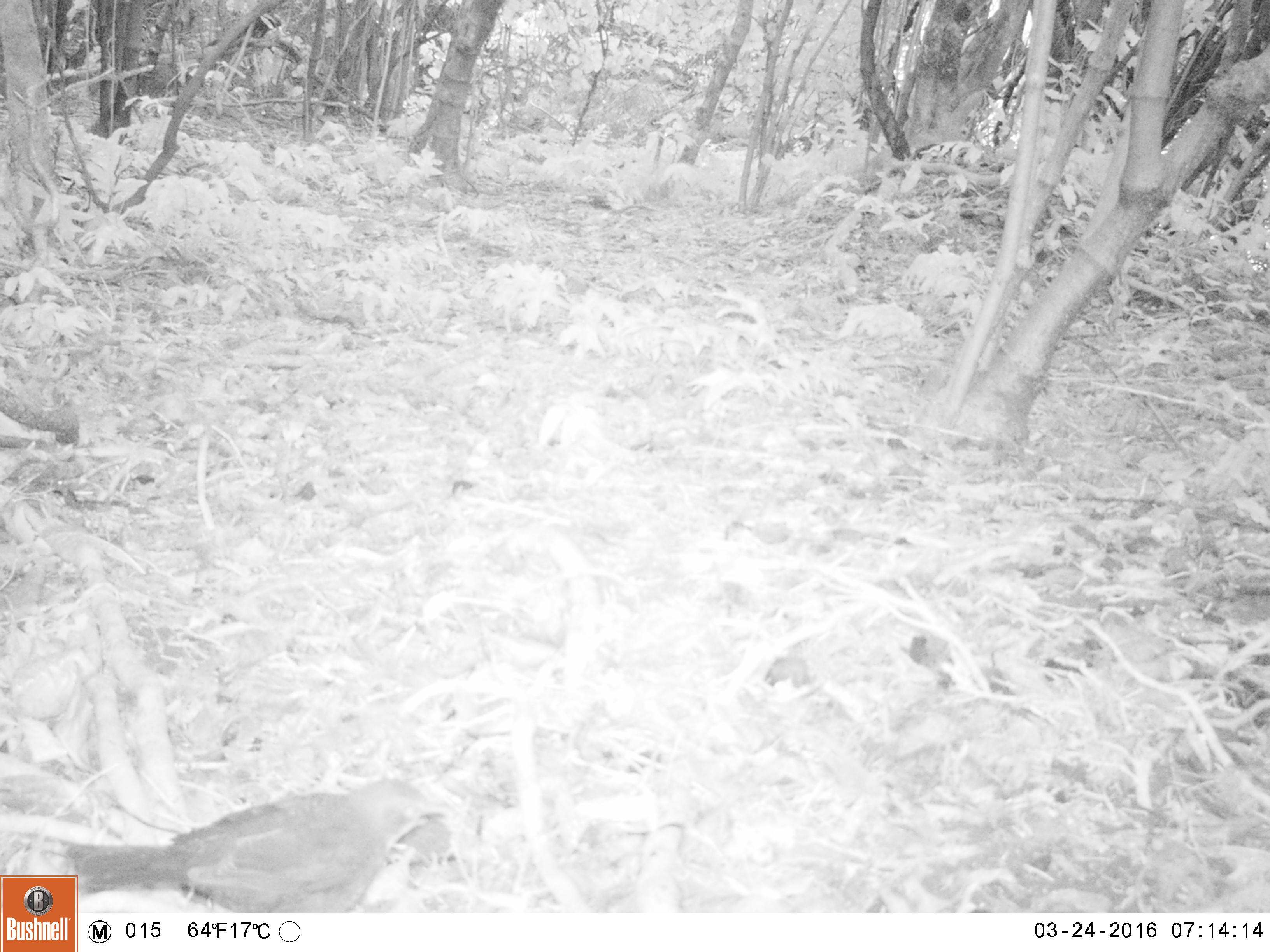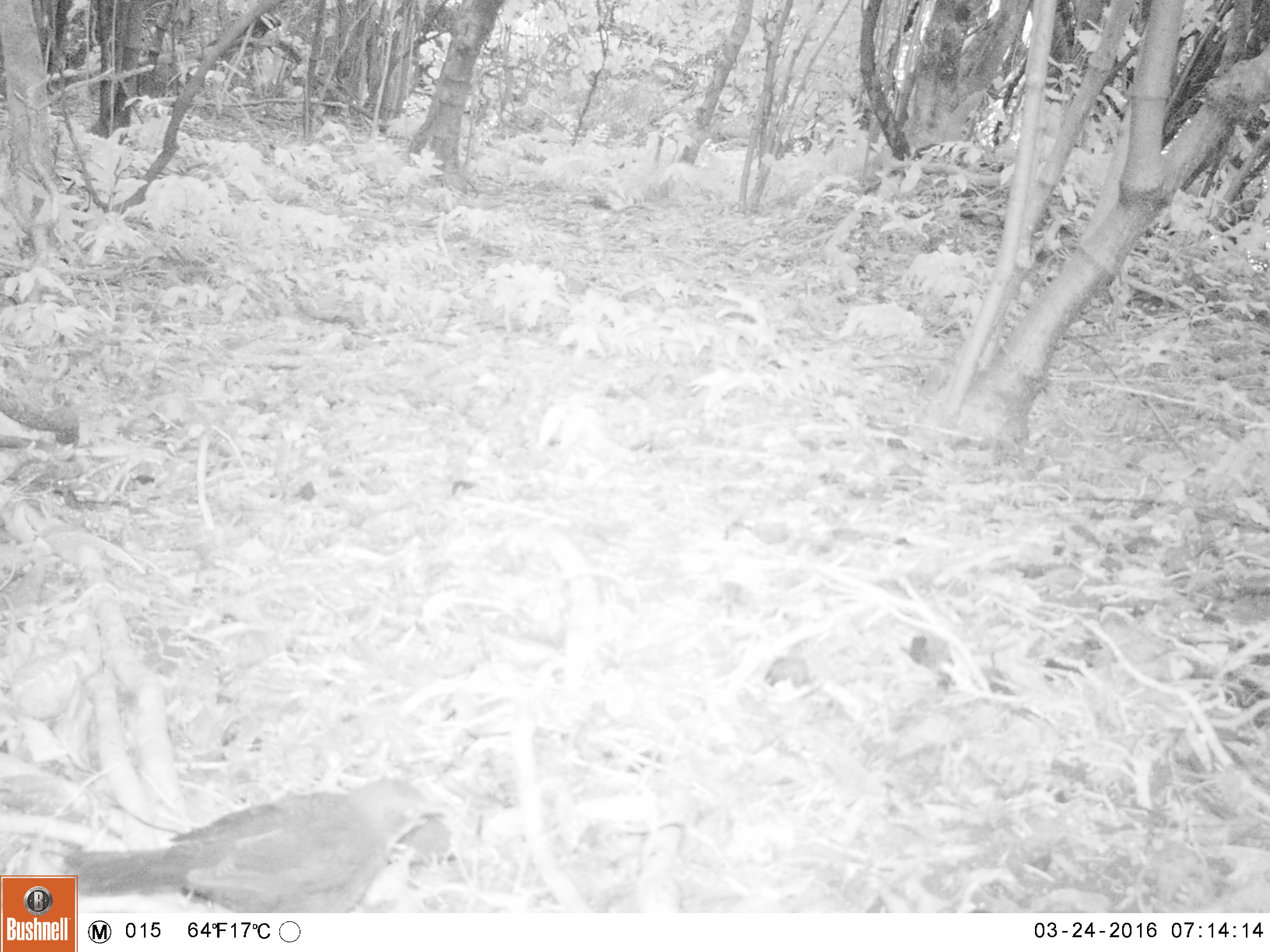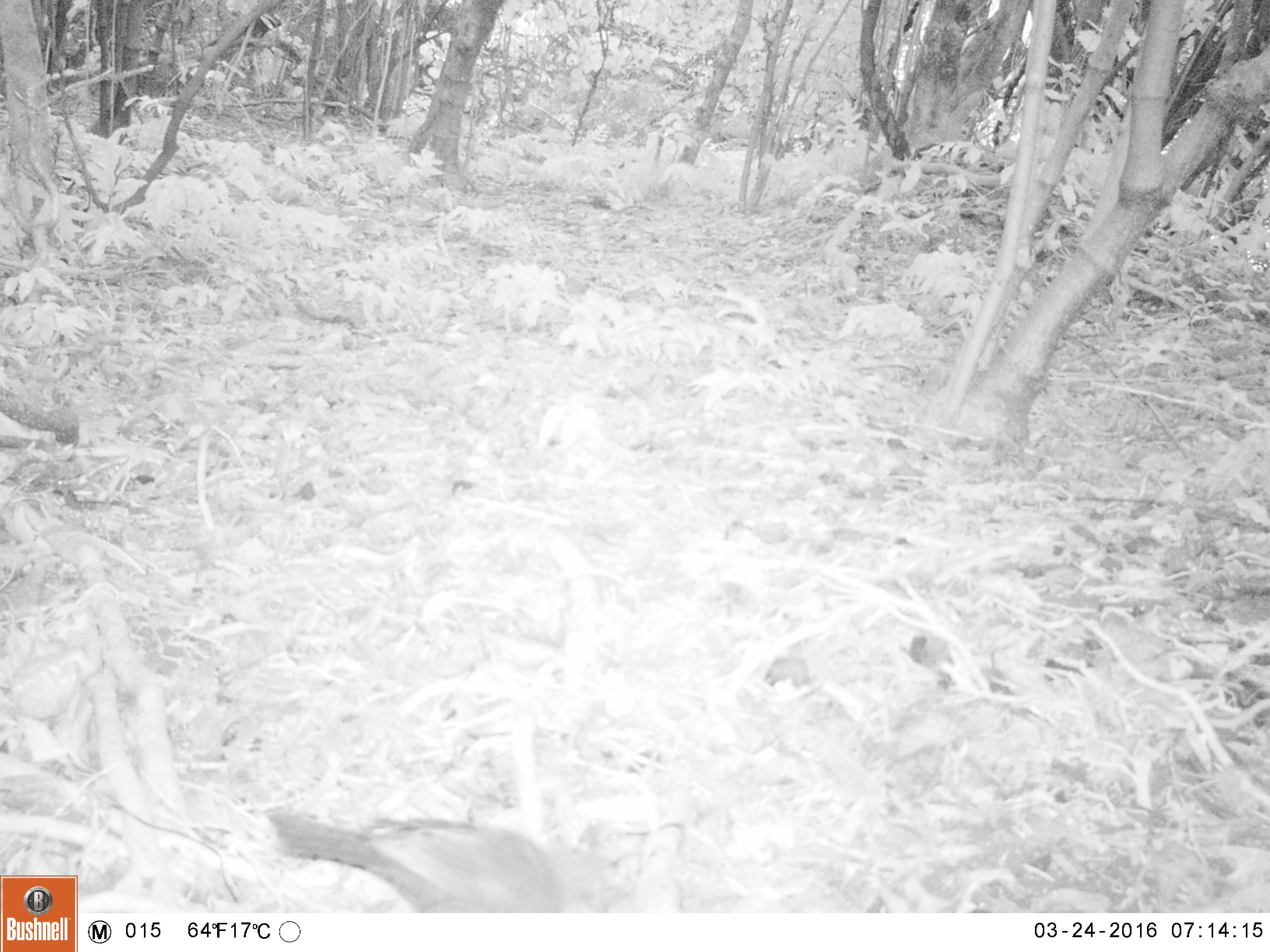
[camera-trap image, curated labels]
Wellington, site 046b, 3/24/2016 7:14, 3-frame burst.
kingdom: Animalia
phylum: Chordata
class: Aves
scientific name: Aves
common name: bird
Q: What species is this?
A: Bird (Aves).